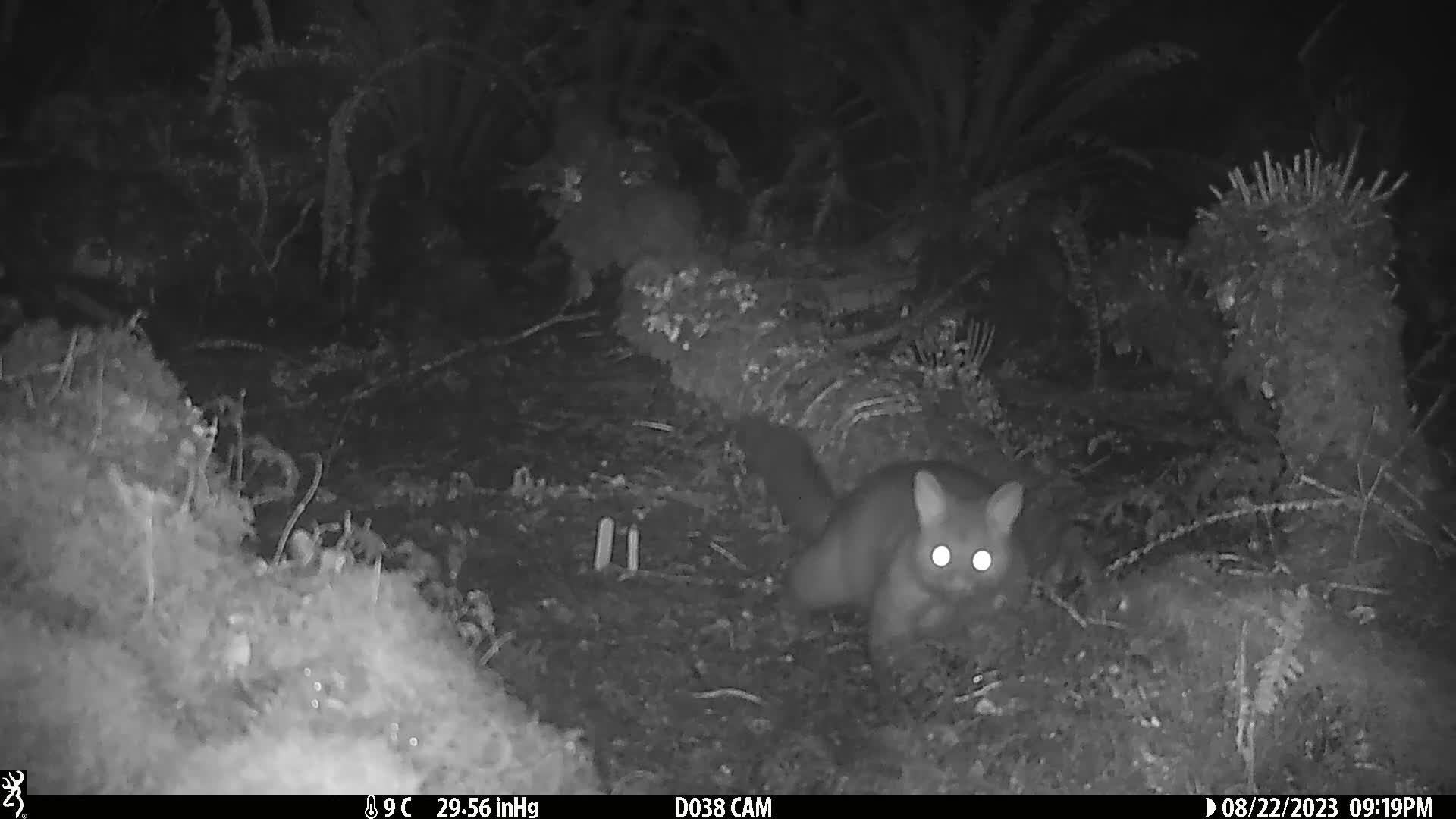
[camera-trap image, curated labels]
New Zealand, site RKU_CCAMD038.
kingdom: Animalia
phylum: Chordata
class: Mammalia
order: Diprotodontia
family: Phalangeridae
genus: Trichosurus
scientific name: Trichosurus vulpecula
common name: common brushtail possum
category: possum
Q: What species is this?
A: Possum (common brushtail possum) (Trichosurus vulpecula).